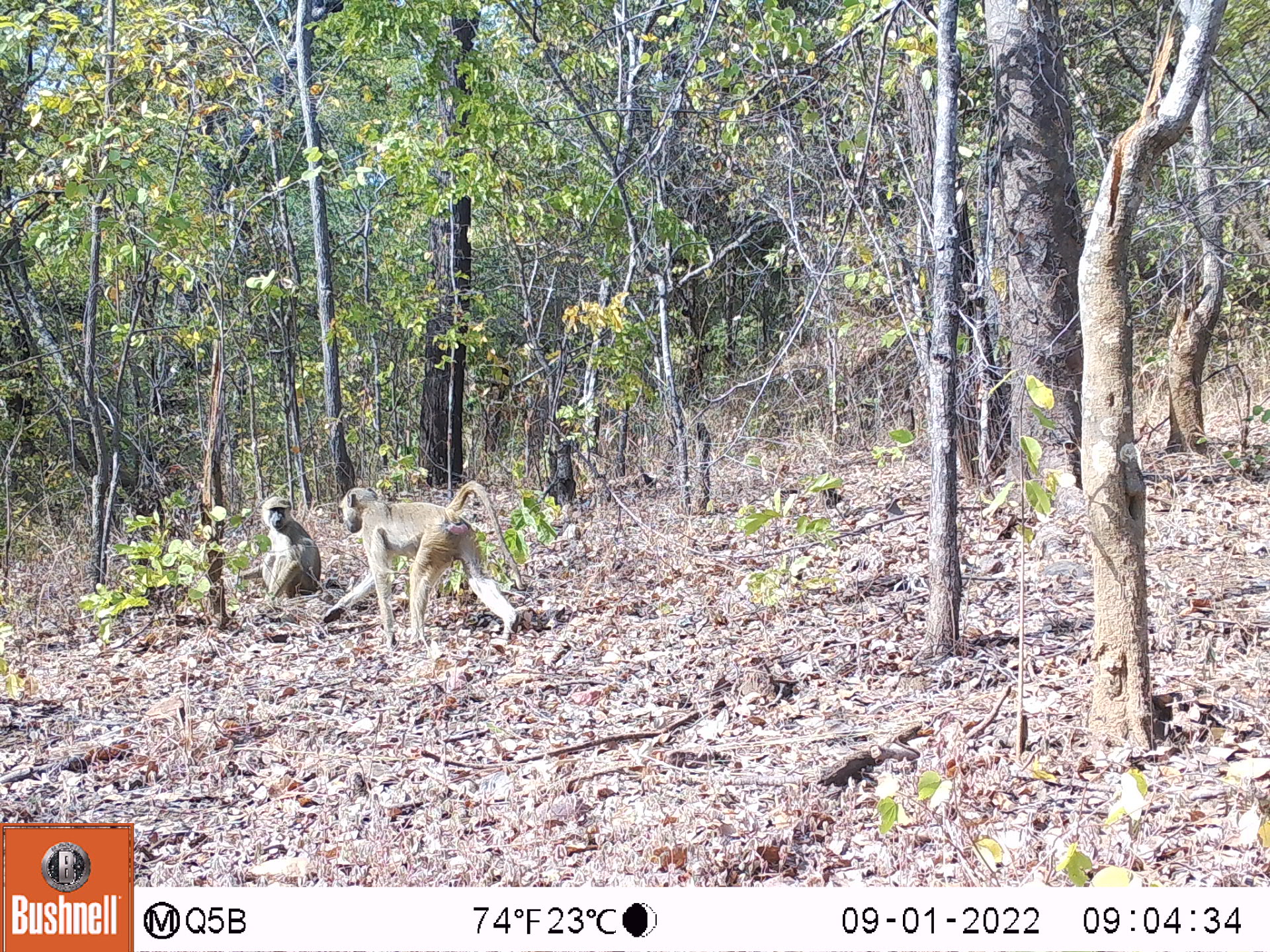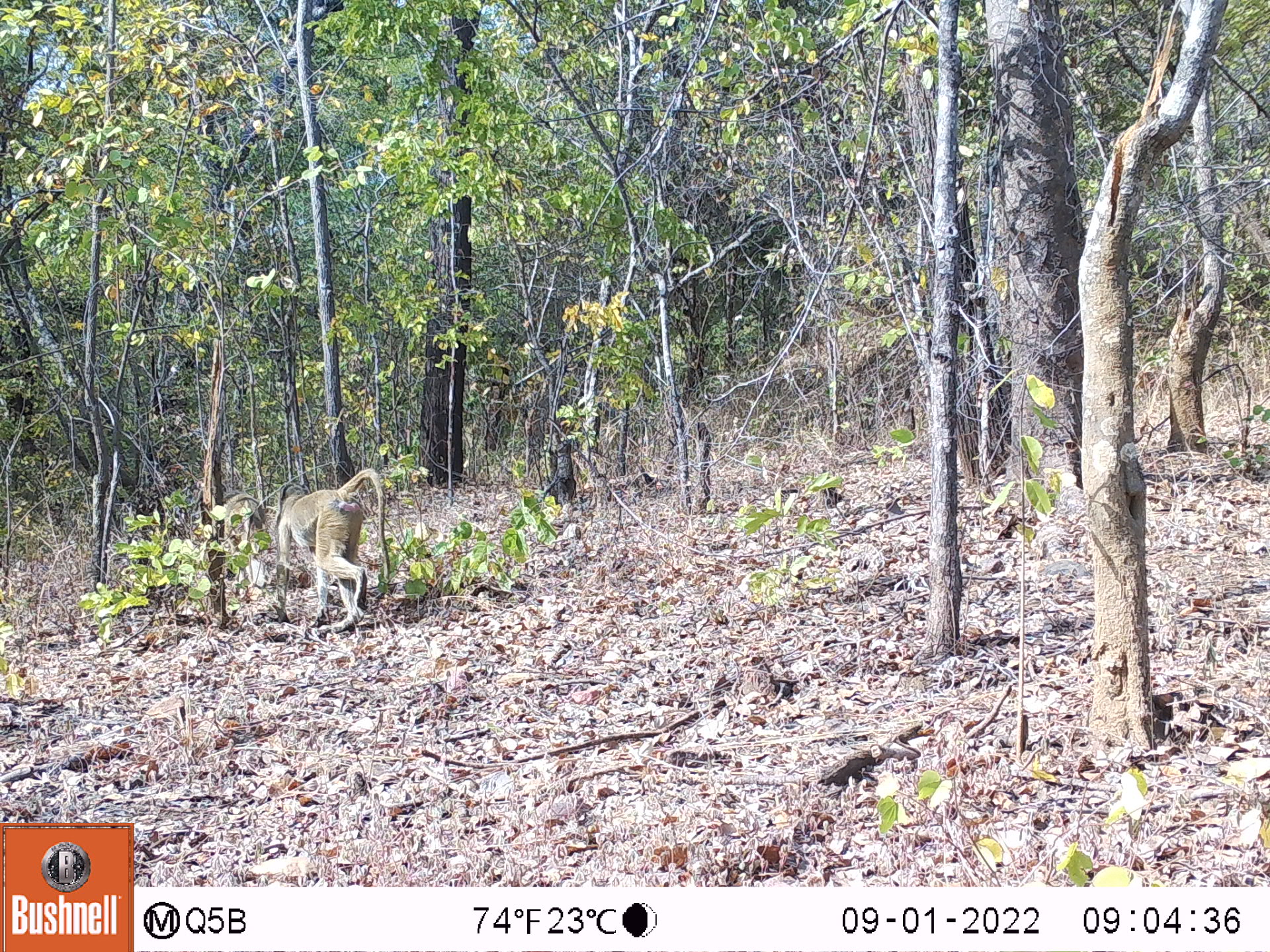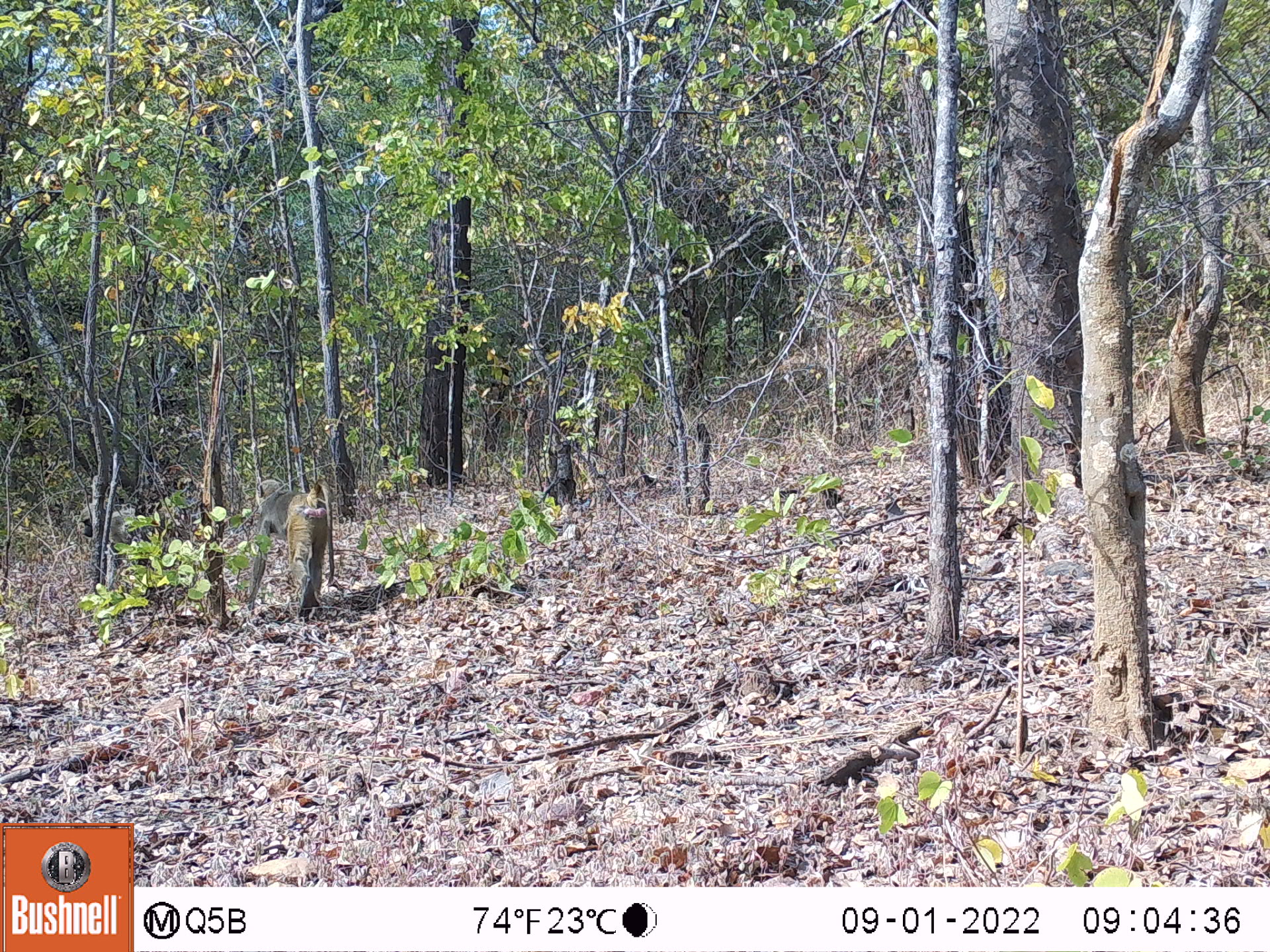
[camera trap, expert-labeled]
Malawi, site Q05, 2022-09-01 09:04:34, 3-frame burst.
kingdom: Animalia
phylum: Chordata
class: Mammalia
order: Primates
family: Cercopithecidae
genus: Papio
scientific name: Papio cynocephalus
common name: yellow baboon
Yellow baboon (Papio cynocephalus), count 2.